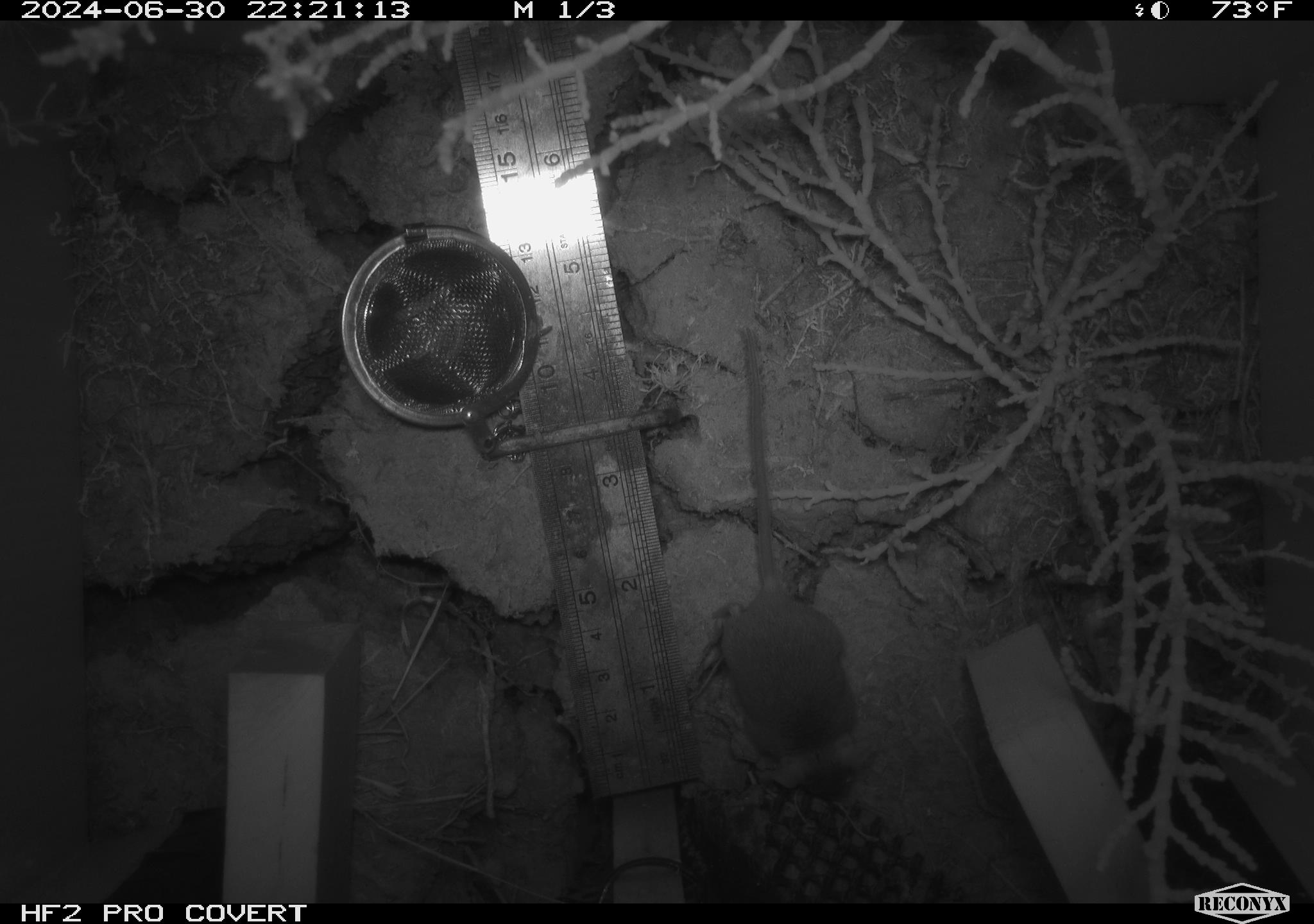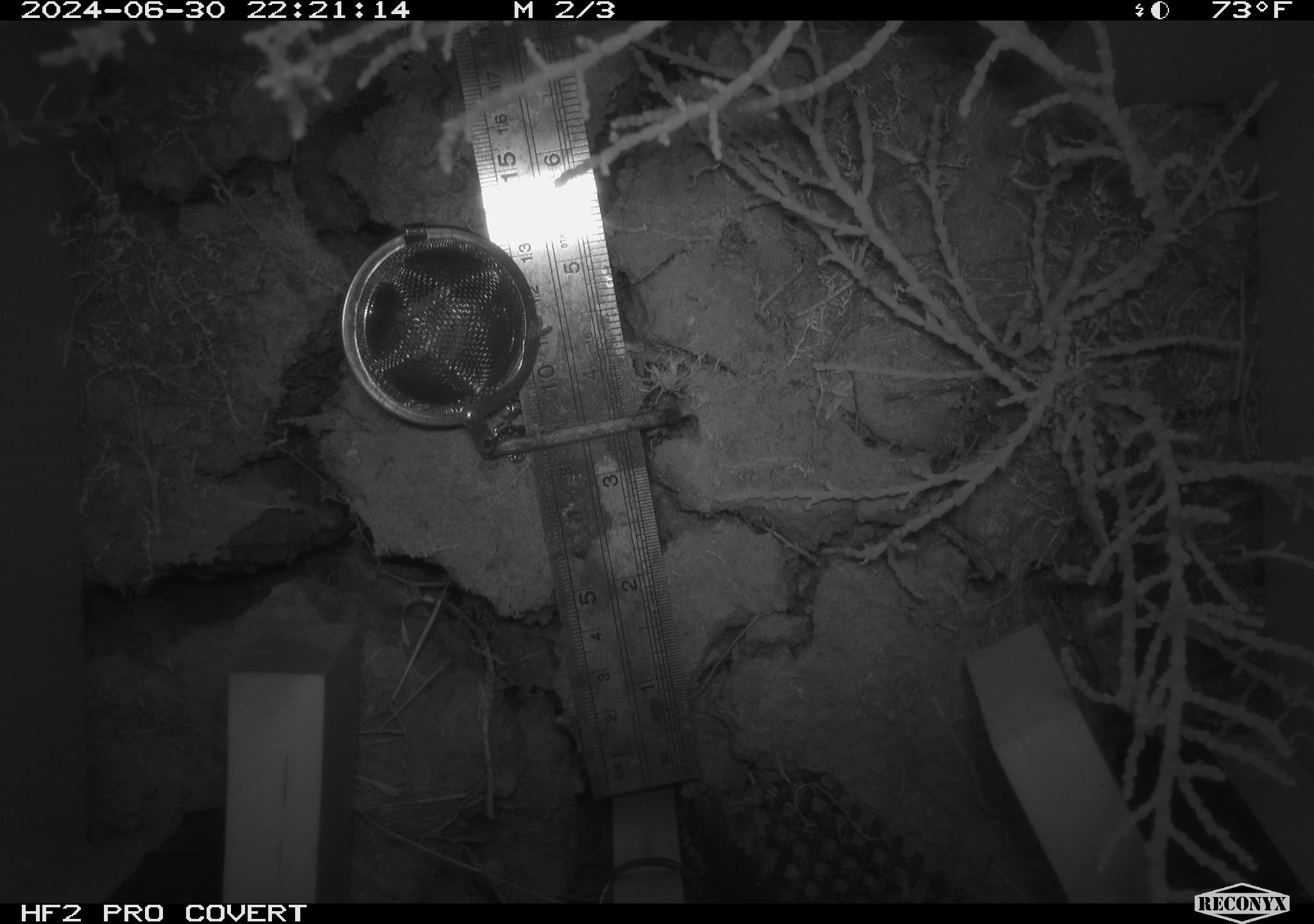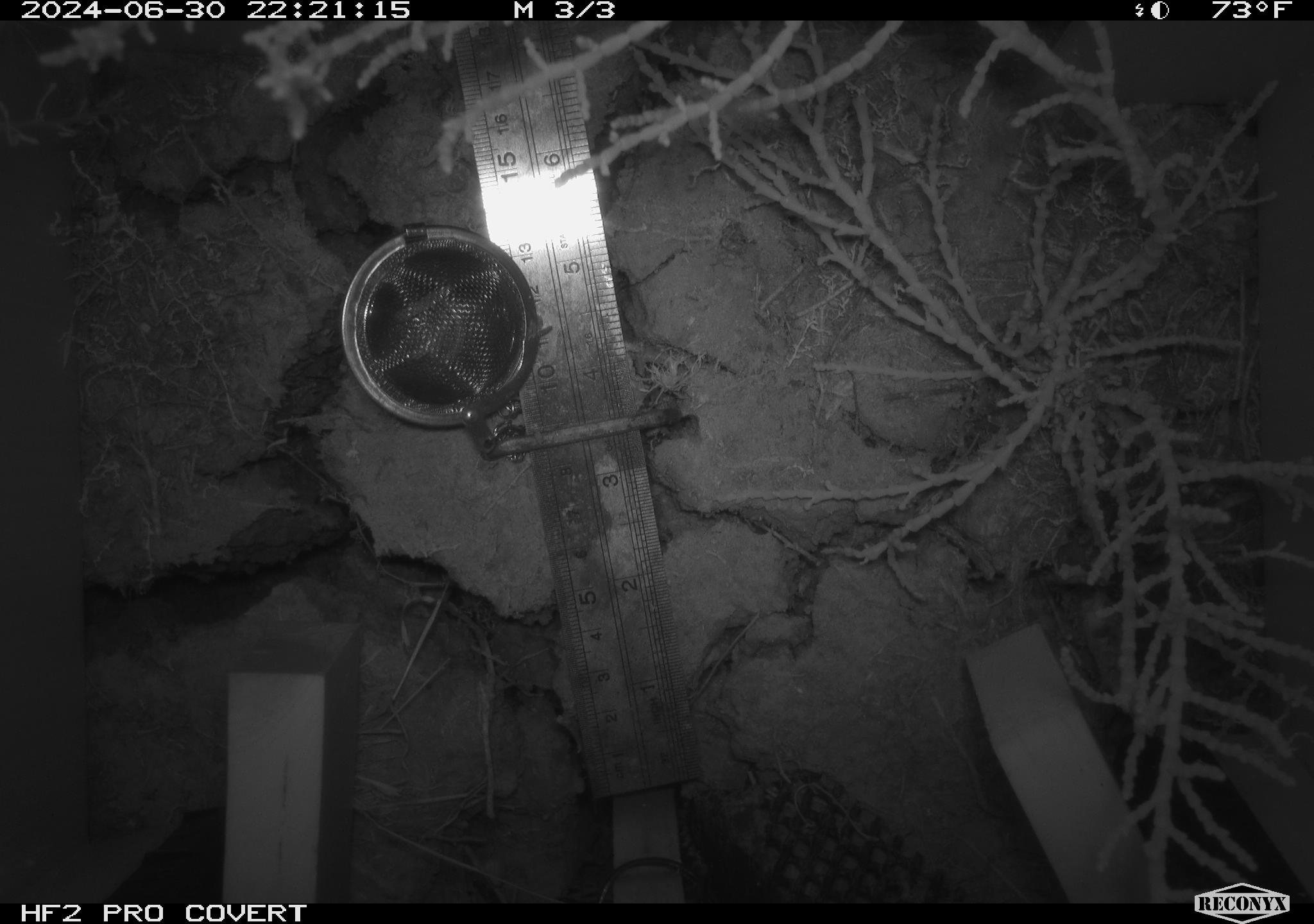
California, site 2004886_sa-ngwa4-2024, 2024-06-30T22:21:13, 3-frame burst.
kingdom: Animalia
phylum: Chordata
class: Mammalia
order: Rodentia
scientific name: Rodentia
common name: mouse species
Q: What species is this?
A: Mouse species (Rodentia).